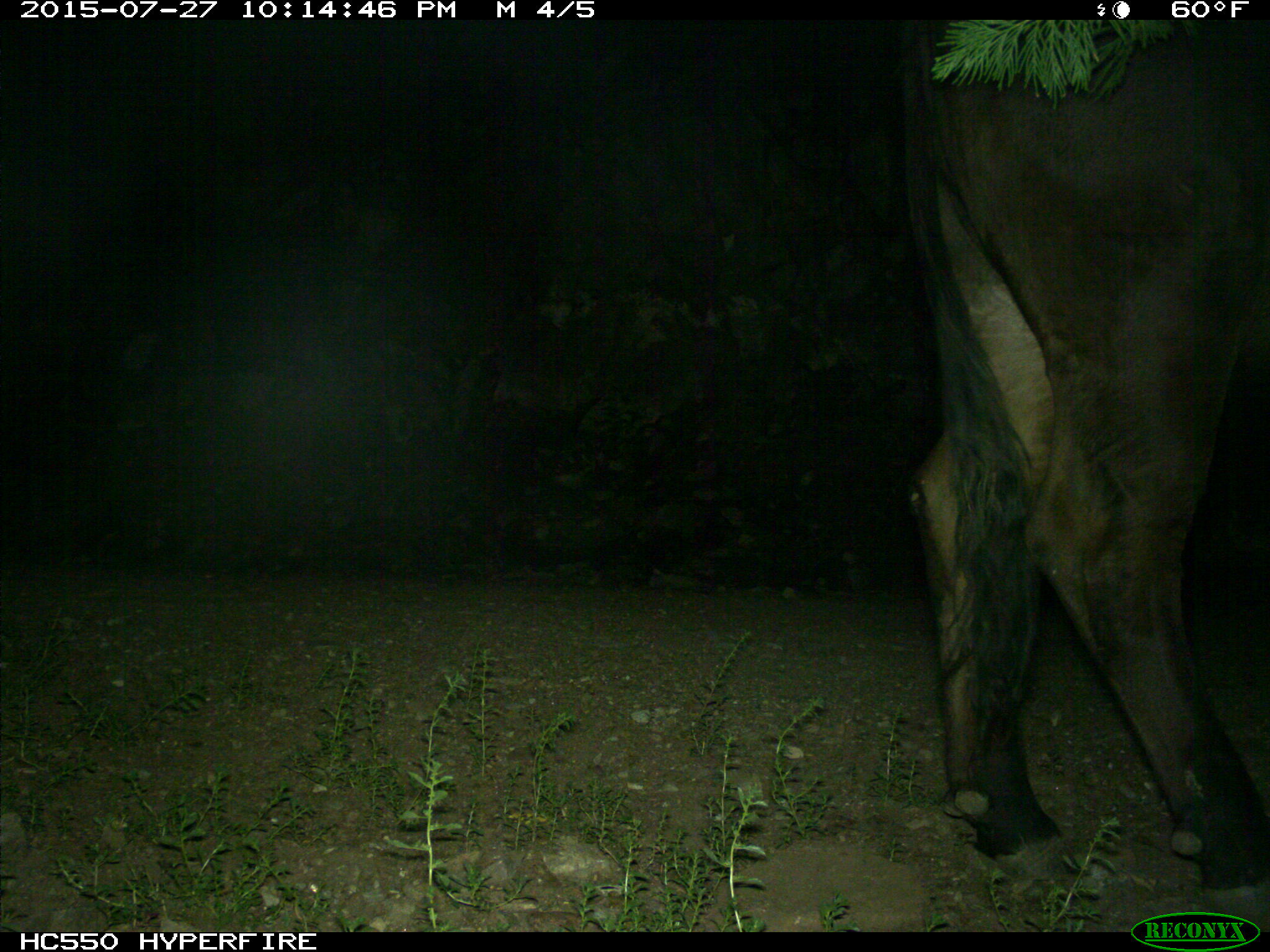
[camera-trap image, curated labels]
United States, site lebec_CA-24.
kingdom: Animalia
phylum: Chordata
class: Mammalia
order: Artiodactyla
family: Bovidae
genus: Bos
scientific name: Bos taurus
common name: domestic cow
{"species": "Bos taurus (domestic cow)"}